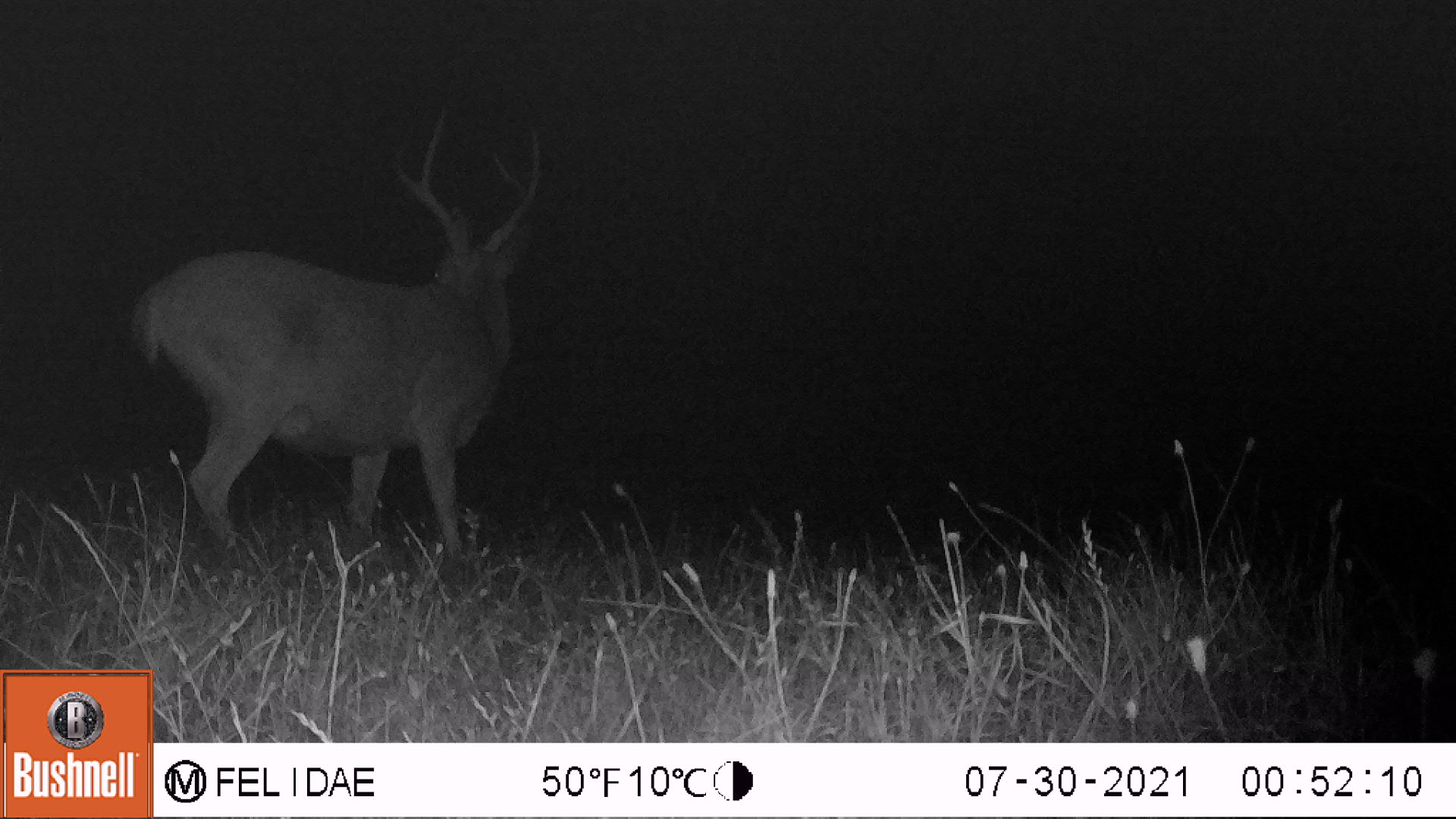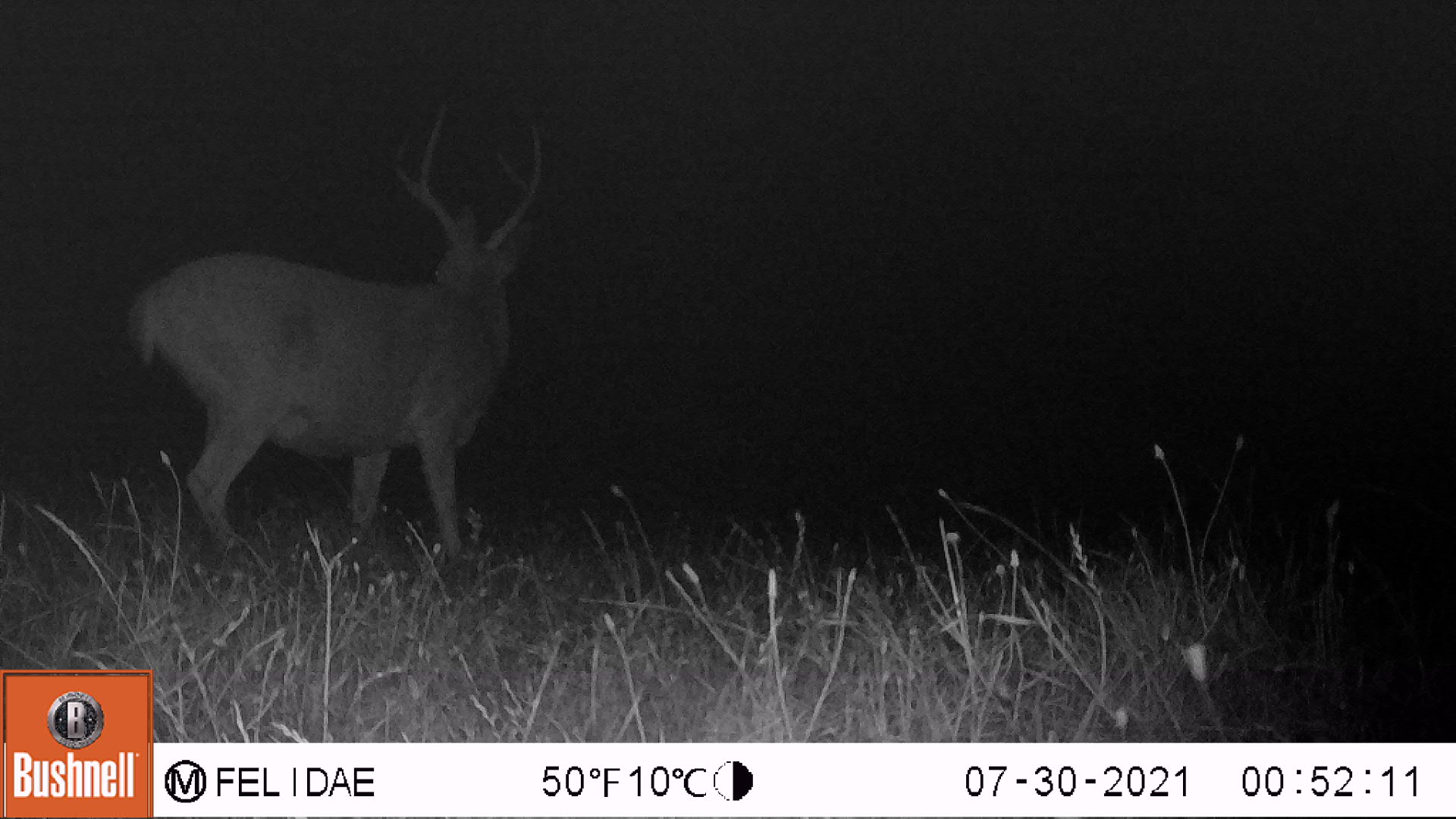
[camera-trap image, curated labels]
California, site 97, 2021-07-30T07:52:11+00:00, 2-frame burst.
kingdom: Animalia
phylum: Chordata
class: Mammalia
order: Artiodactyla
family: Cervidae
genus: Odocoileus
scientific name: Odocoileus hemionus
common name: mule deer